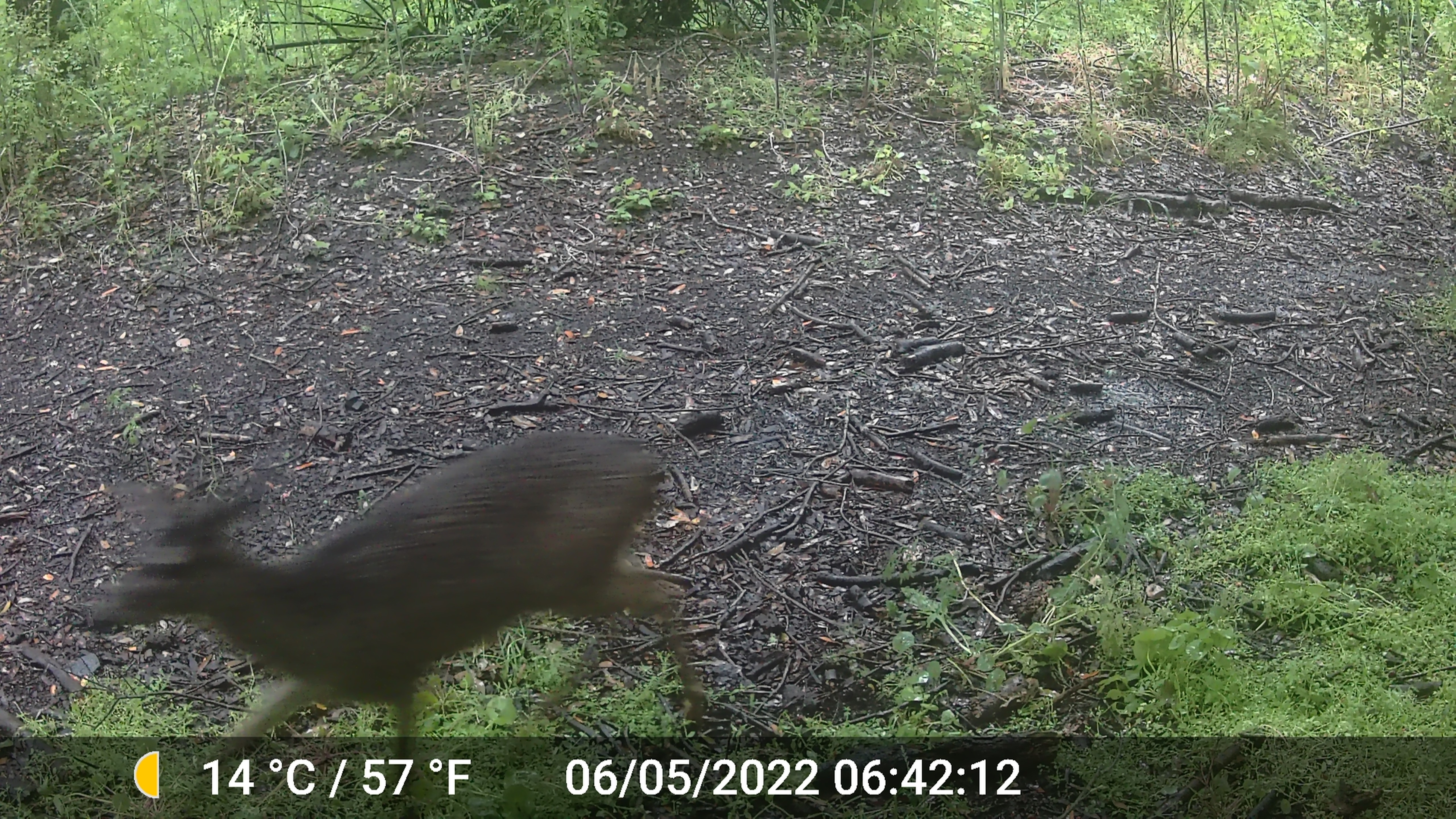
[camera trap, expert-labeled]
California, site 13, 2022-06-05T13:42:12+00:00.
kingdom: Animalia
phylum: Chordata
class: Mammalia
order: Artiodactyla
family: Cervidae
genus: Odocoileus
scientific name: Odocoileus hemionus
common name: mule deer